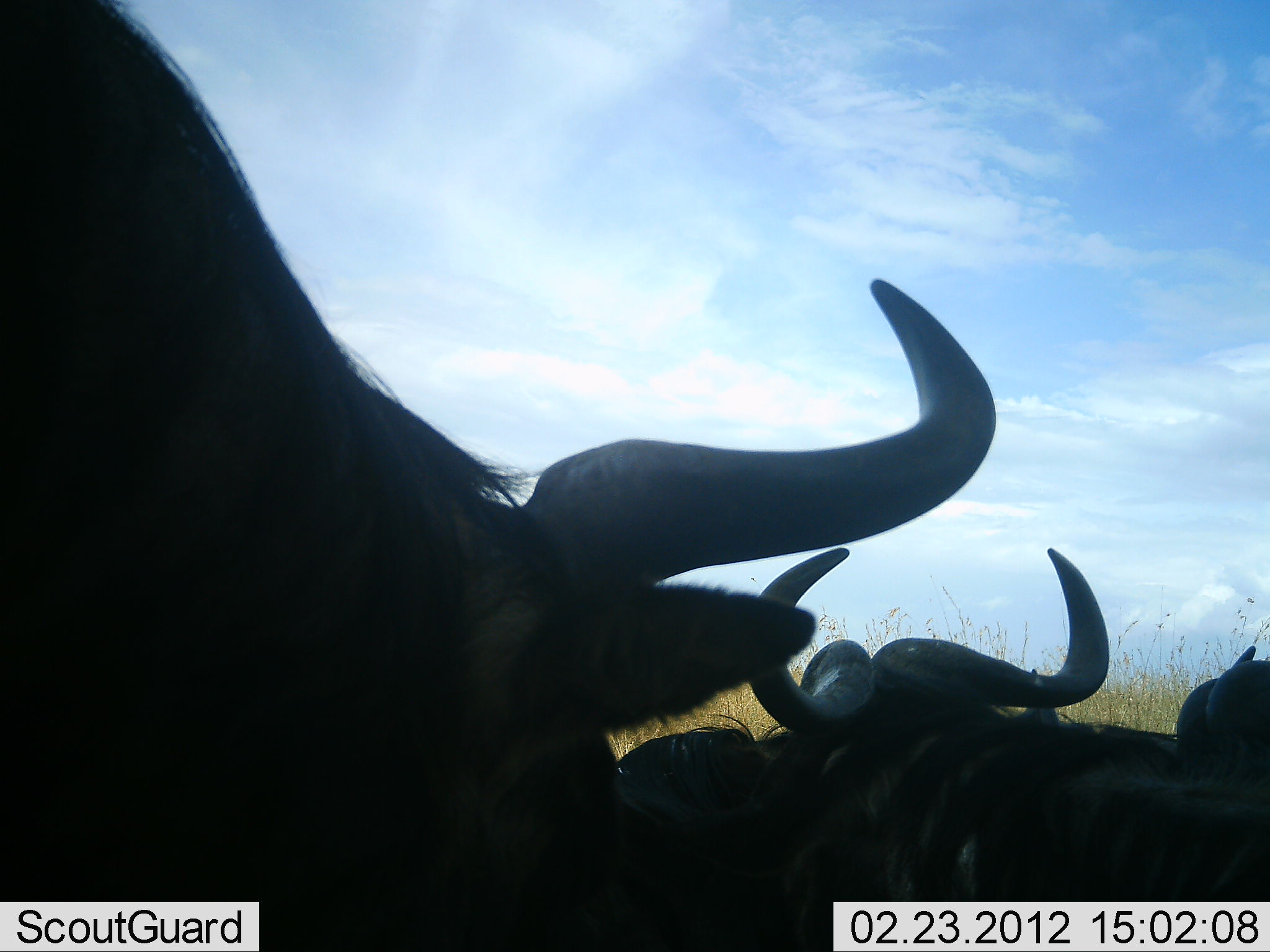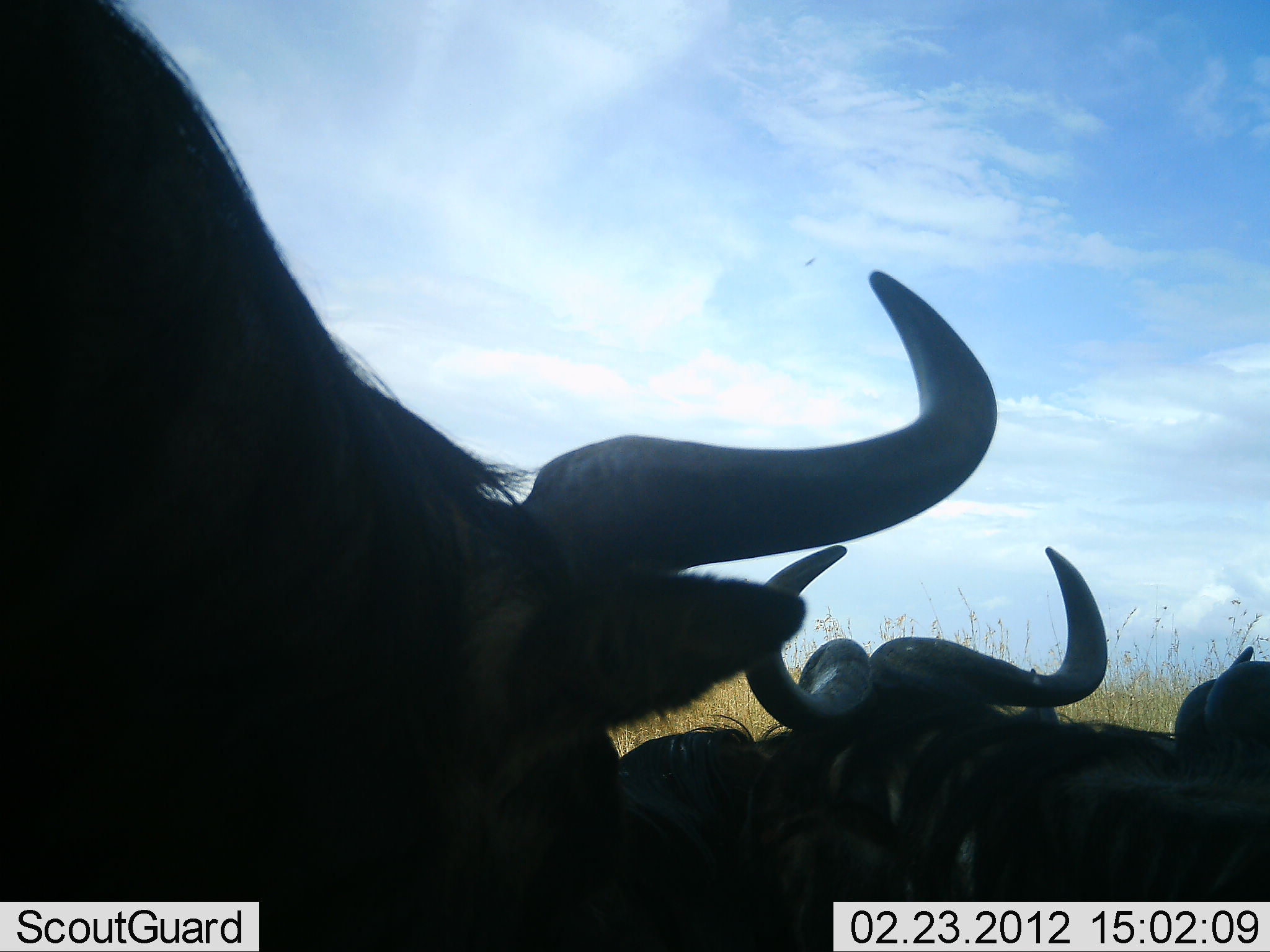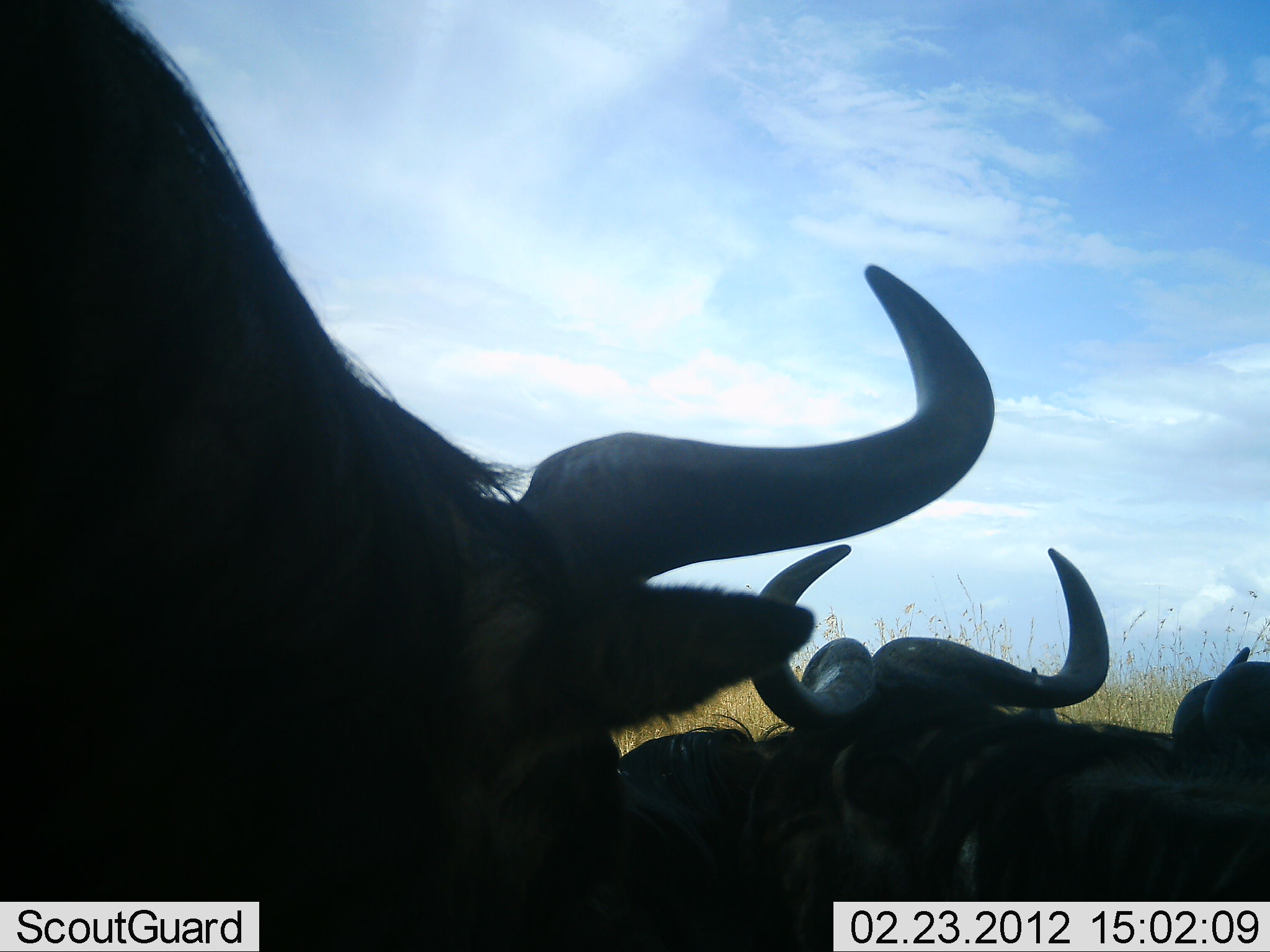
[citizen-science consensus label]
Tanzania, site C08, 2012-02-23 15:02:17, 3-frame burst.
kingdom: Animalia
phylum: Chordata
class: Mammalia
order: Artiodactyla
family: Bovidae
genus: Connochaetes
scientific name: Connochaetes taurinus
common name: blue wildebeest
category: wildebeest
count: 3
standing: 50%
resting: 86%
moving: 0%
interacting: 0%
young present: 0%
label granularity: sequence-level